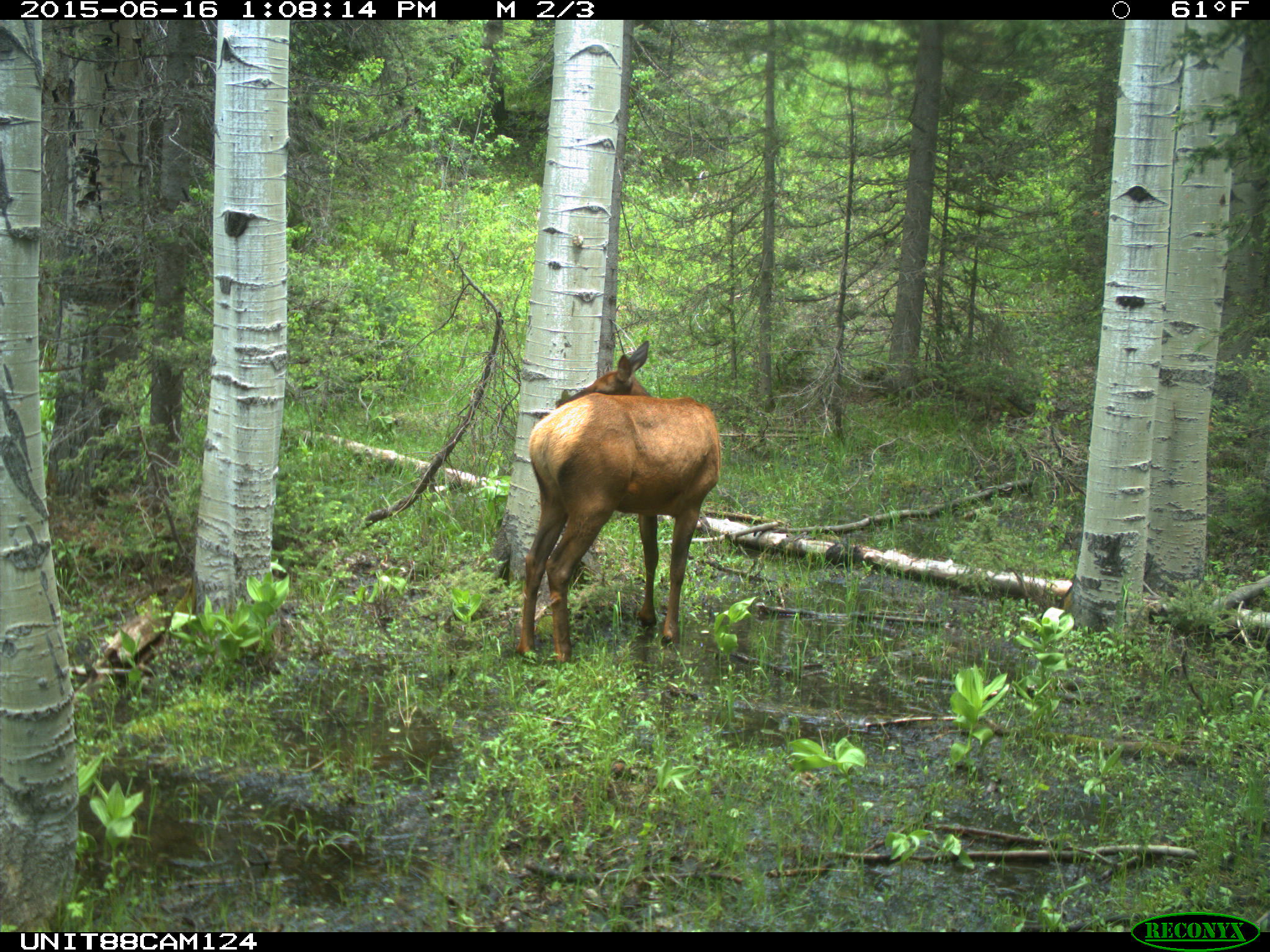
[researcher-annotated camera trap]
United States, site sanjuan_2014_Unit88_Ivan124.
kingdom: Animalia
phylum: Chordata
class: Mammalia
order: Artiodactyla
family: Cervidae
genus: Cervus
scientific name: Cervus elaphus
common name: red deer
Cervus elaphus (red deer).